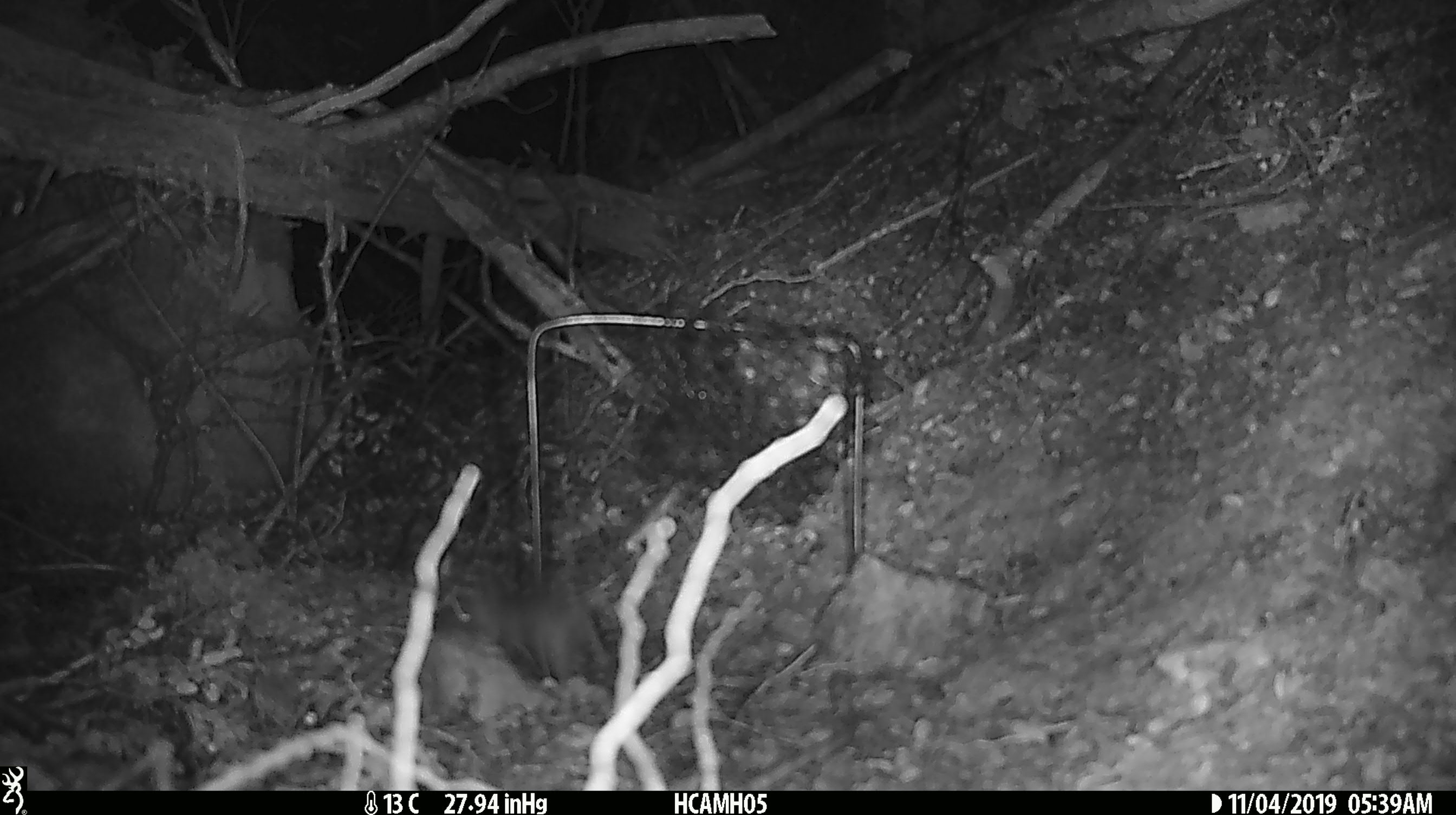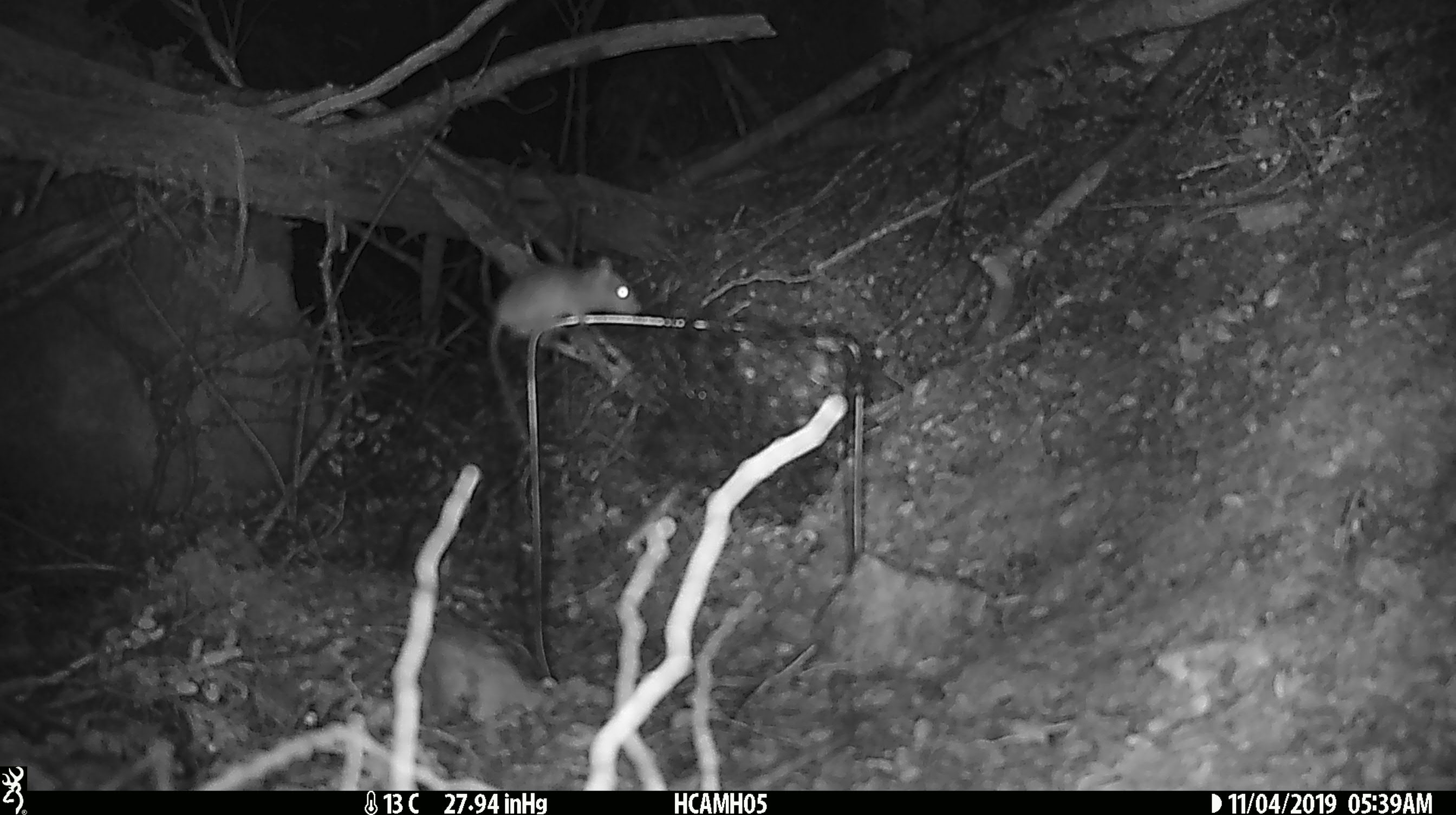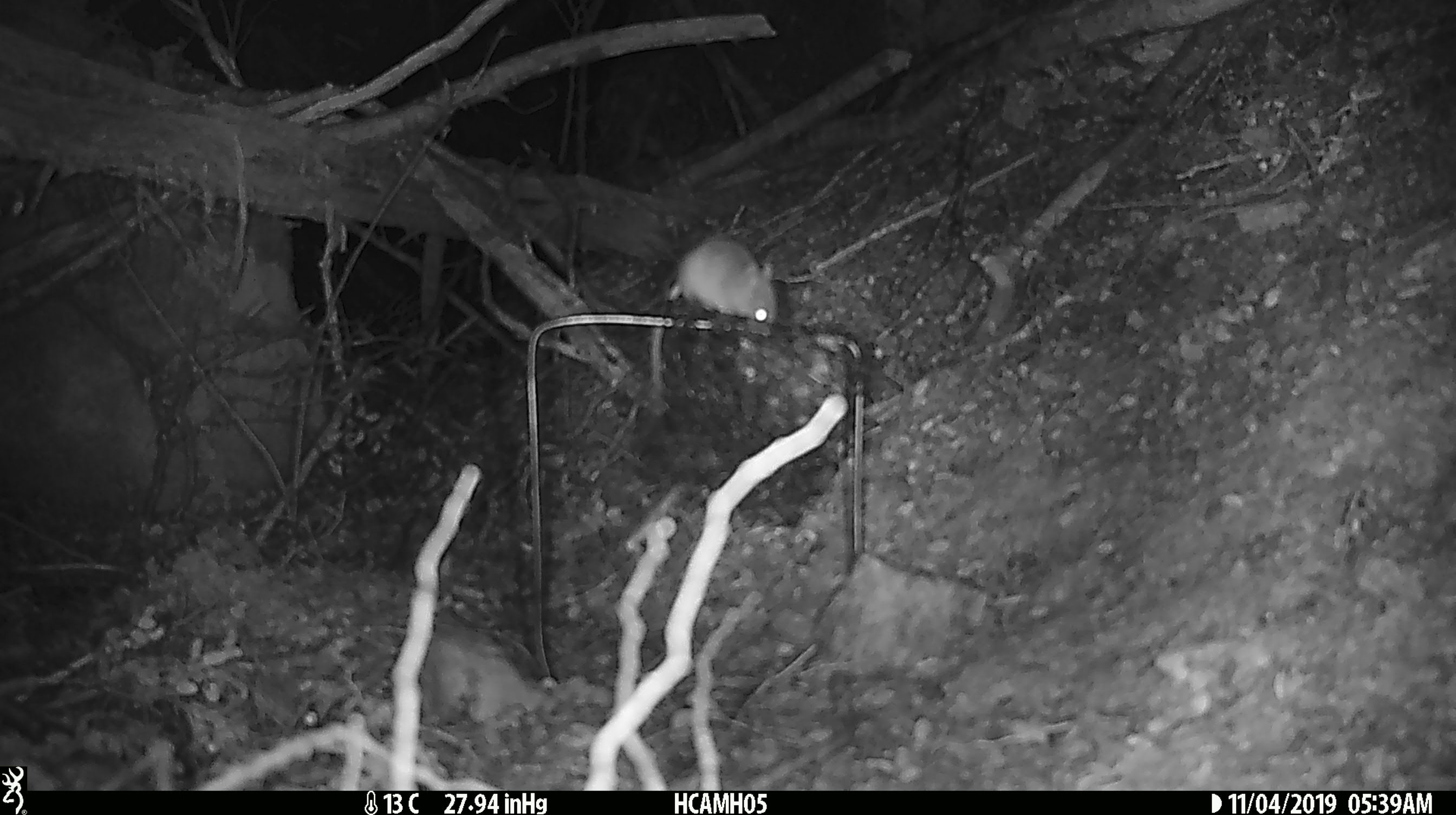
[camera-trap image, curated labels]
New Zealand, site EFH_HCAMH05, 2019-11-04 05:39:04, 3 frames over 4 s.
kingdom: Animalia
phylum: Chordata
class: Mammalia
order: Rodentia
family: Muridae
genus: Mus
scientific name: Mus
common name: mouse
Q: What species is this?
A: Mouse (Mus).